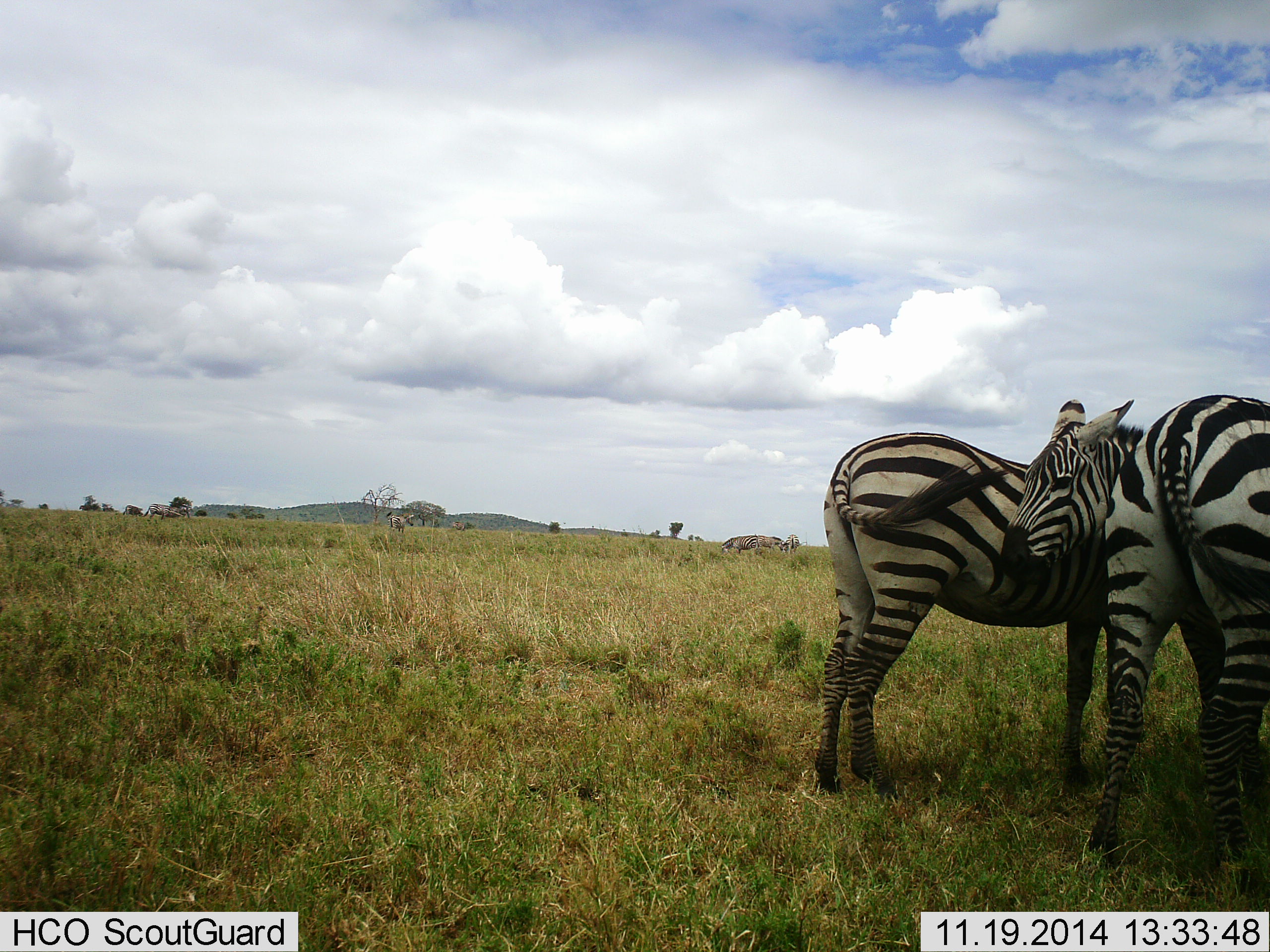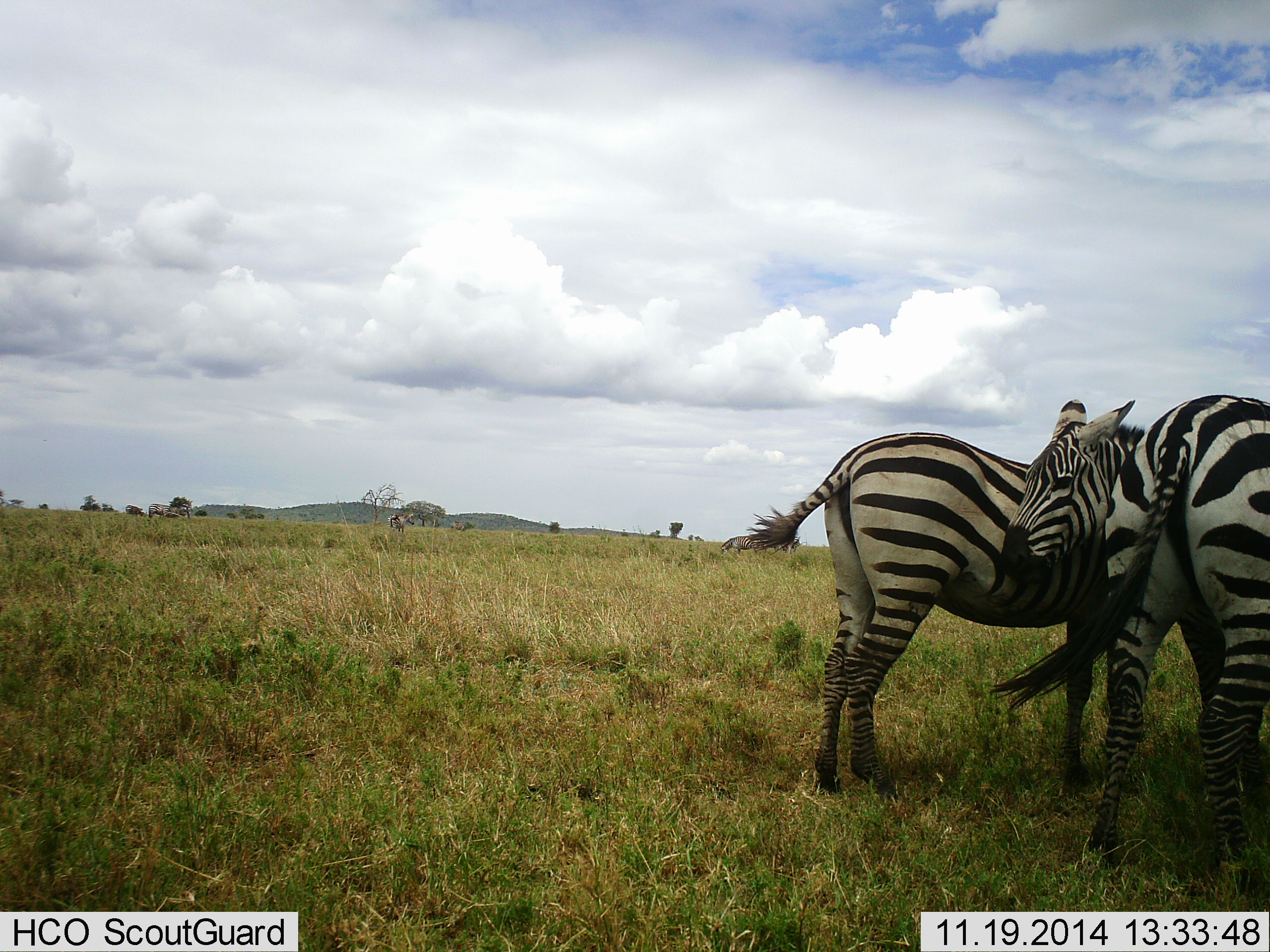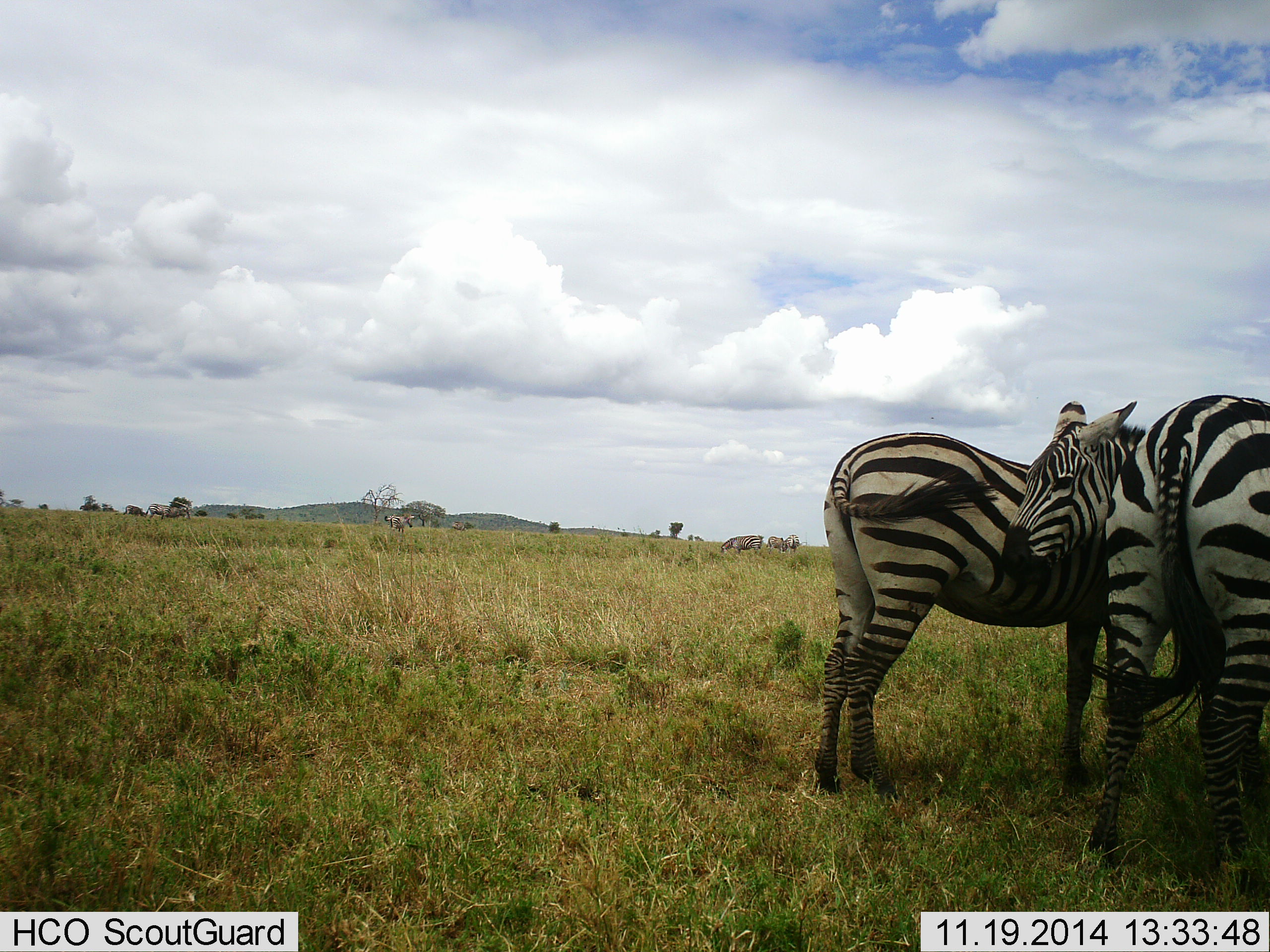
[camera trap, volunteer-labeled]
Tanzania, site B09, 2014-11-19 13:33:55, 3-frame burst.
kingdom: Animalia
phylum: Chordata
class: Mammalia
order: Perissodactyla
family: Equidae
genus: Equus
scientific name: Equus quagga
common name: plains zebra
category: zebra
Zebra (plains zebra) (Equus quagga), count 4. Behavior (volunteer vote fractions): standing 90%, resting 0%, moving 10%, interacting 30%. Young present (vote fraction): 0%. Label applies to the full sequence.